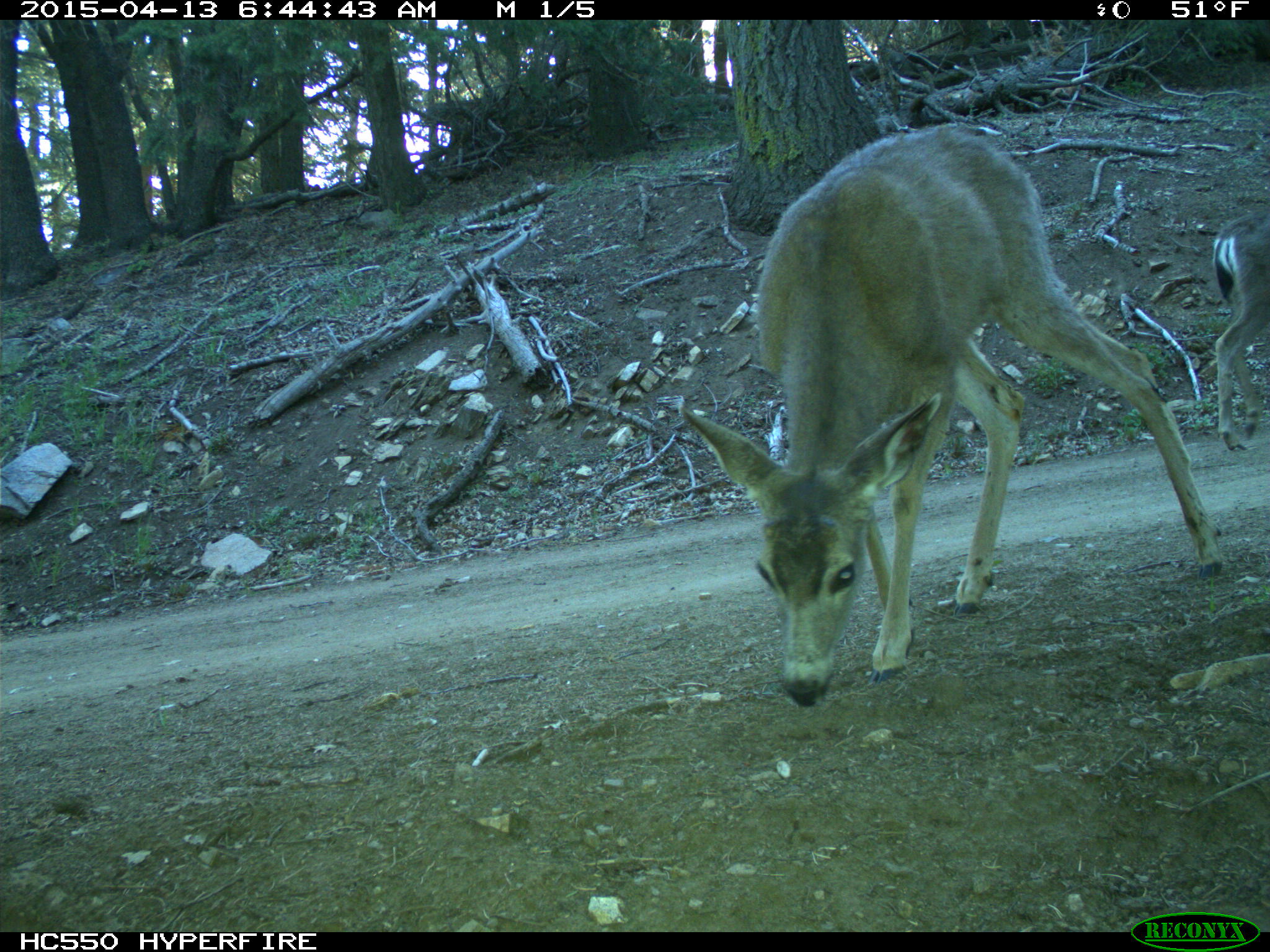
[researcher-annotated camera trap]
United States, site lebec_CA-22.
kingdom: Animalia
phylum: Chordata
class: Mammalia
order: Artiodactyla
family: Cervidae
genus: Odocoileus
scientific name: Odocoileus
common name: deer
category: unidentified deer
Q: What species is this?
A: Unidentified deer (deer) (Odocoileus).